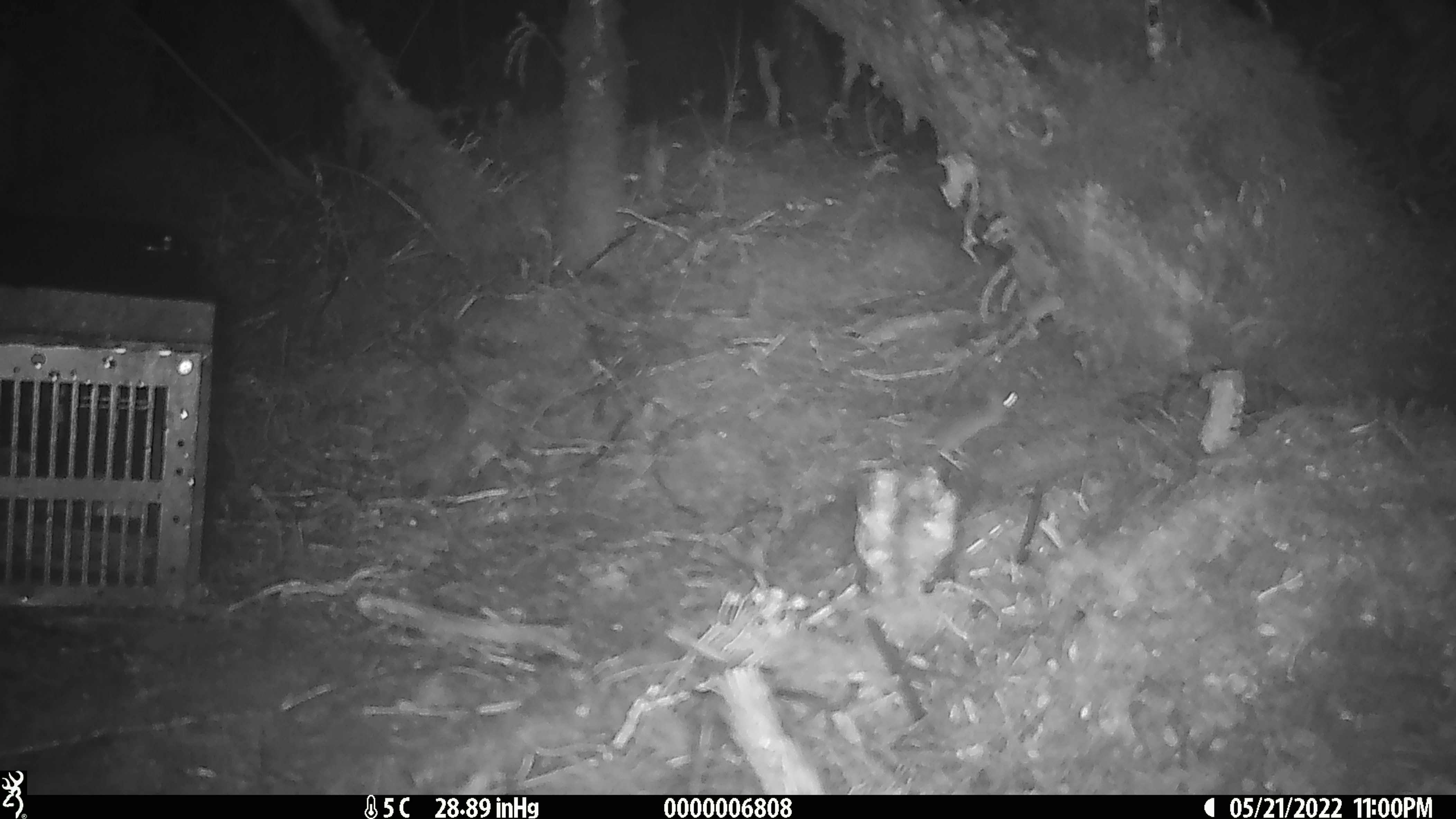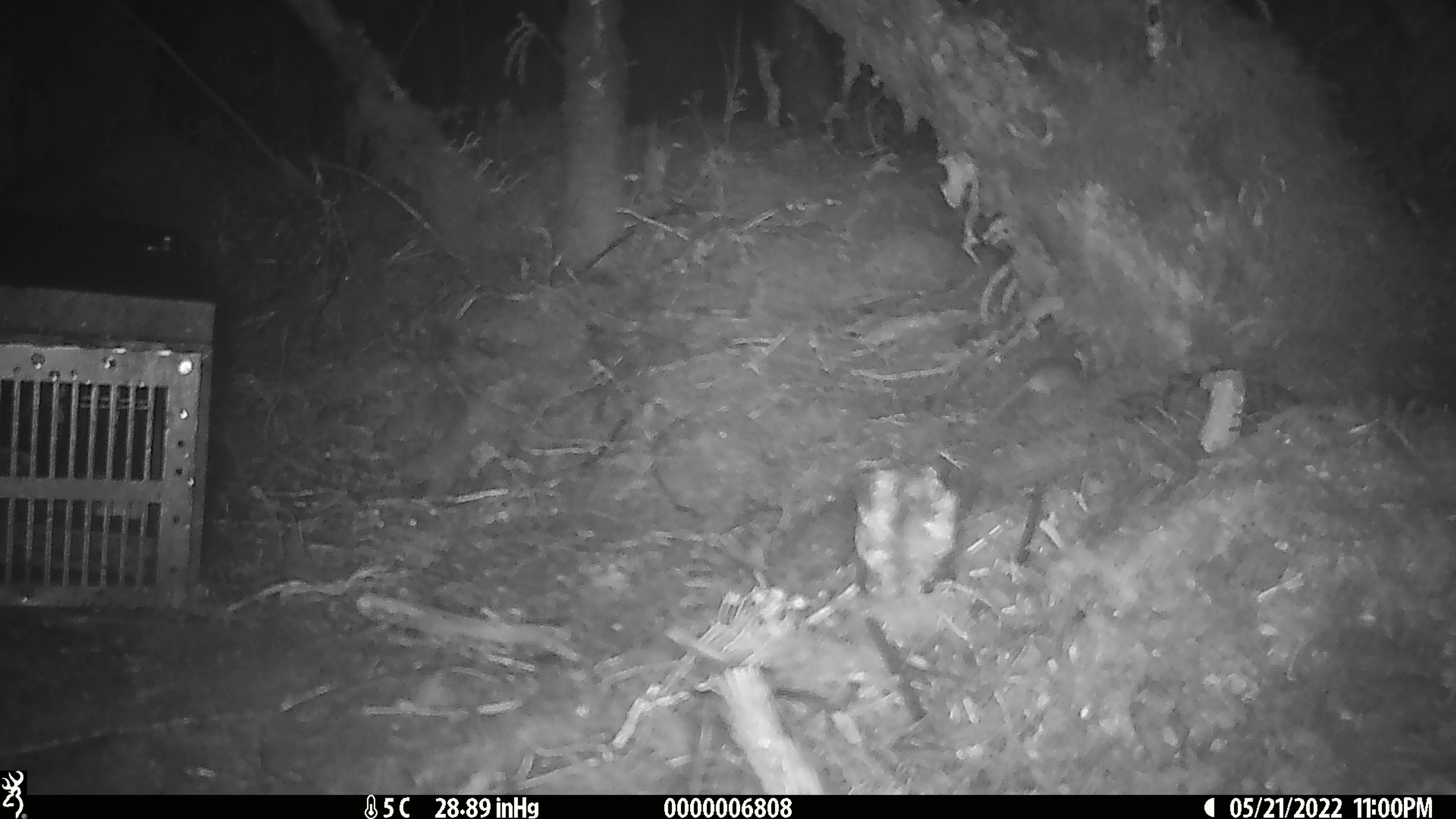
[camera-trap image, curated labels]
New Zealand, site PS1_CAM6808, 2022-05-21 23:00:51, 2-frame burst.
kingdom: Animalia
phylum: Chordata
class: Mammalia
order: Rodentia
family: Muridae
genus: Mus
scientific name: Mus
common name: mouse